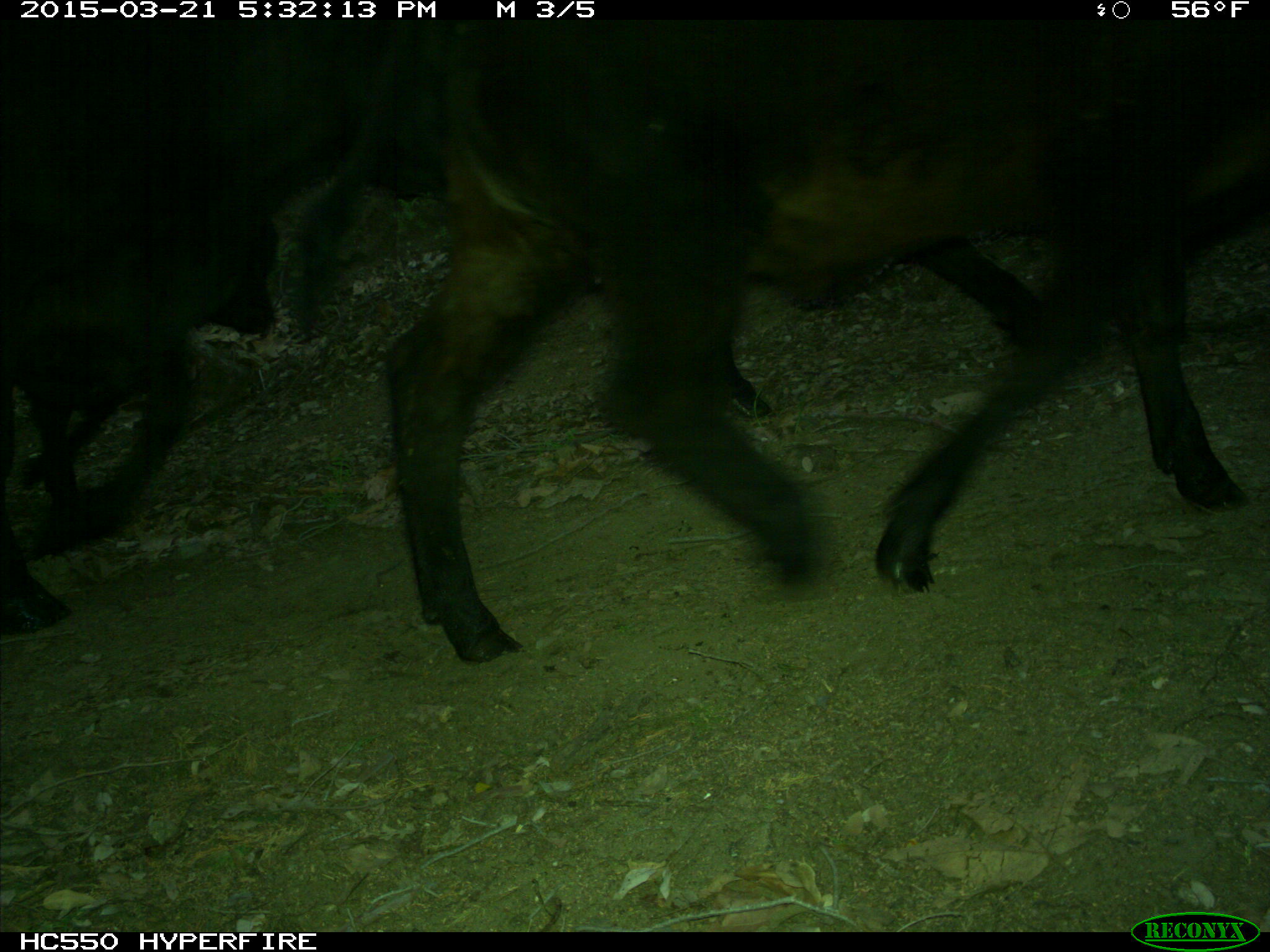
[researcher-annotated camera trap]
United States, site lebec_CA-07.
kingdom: Animalia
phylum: Chordata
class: Mammalia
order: Artiodactyla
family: Bovidae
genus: Bos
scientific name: Bos taurus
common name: domestic cow